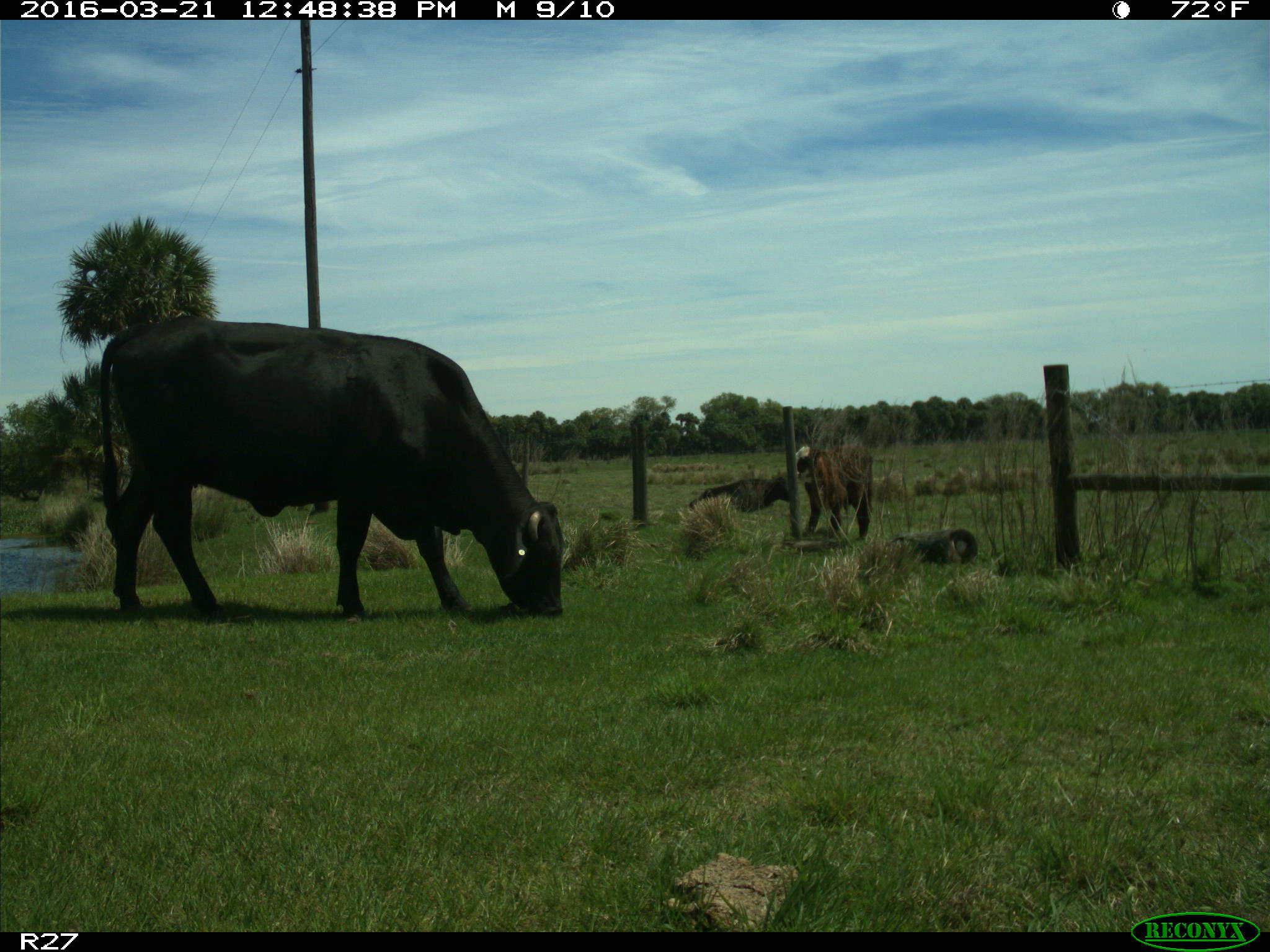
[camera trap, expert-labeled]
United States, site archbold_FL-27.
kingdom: Animalia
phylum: Chordata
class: Mammalia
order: Artiodactyla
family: Bovidae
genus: Bos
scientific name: Bos taurus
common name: domestic cow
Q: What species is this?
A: Bos taurus (domestic cow).